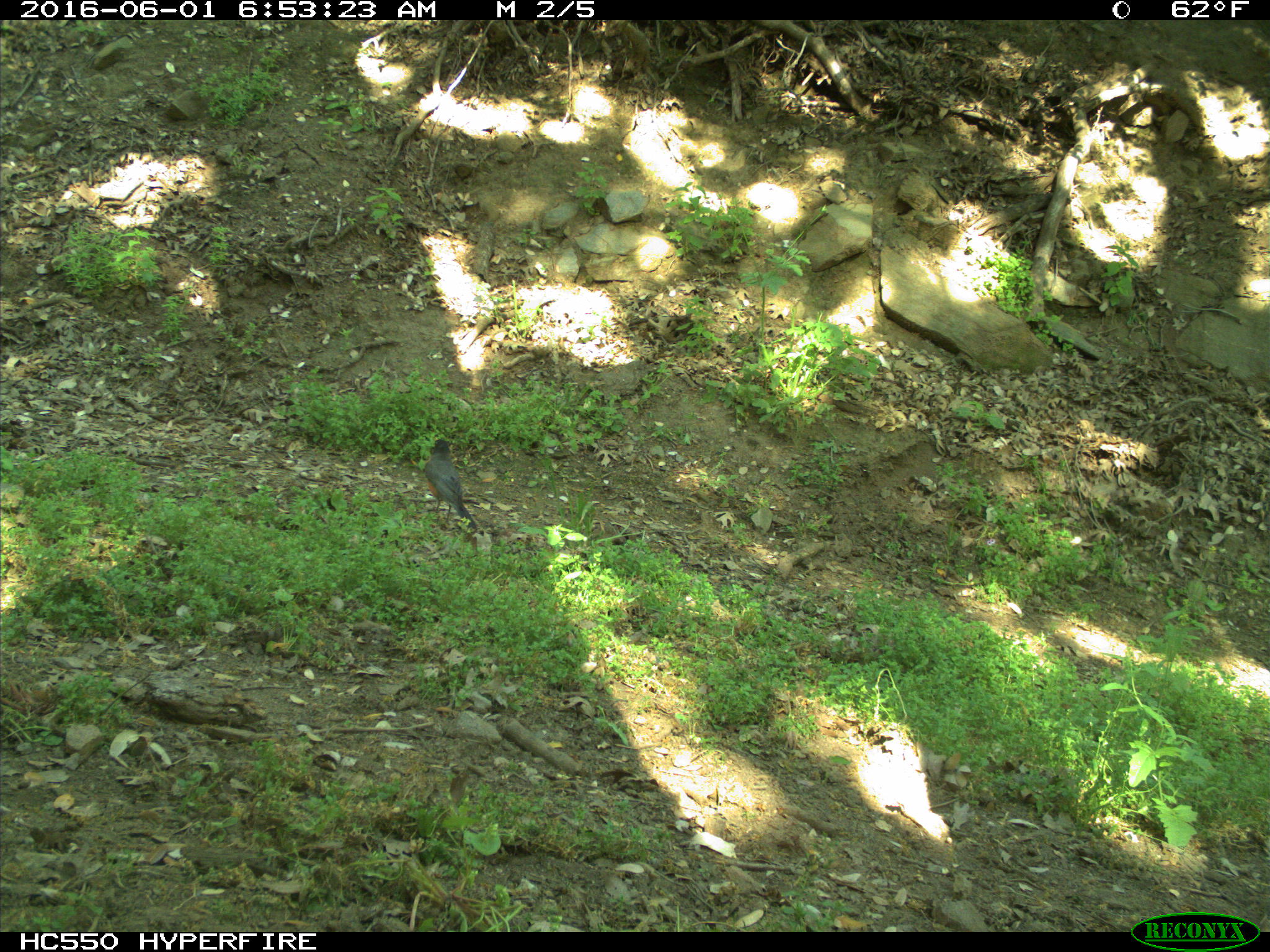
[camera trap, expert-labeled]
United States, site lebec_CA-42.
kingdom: Animalia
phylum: Chordata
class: Aves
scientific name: Aves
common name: birds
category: unidentified bird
Unidentified bird (birds) (Aves).